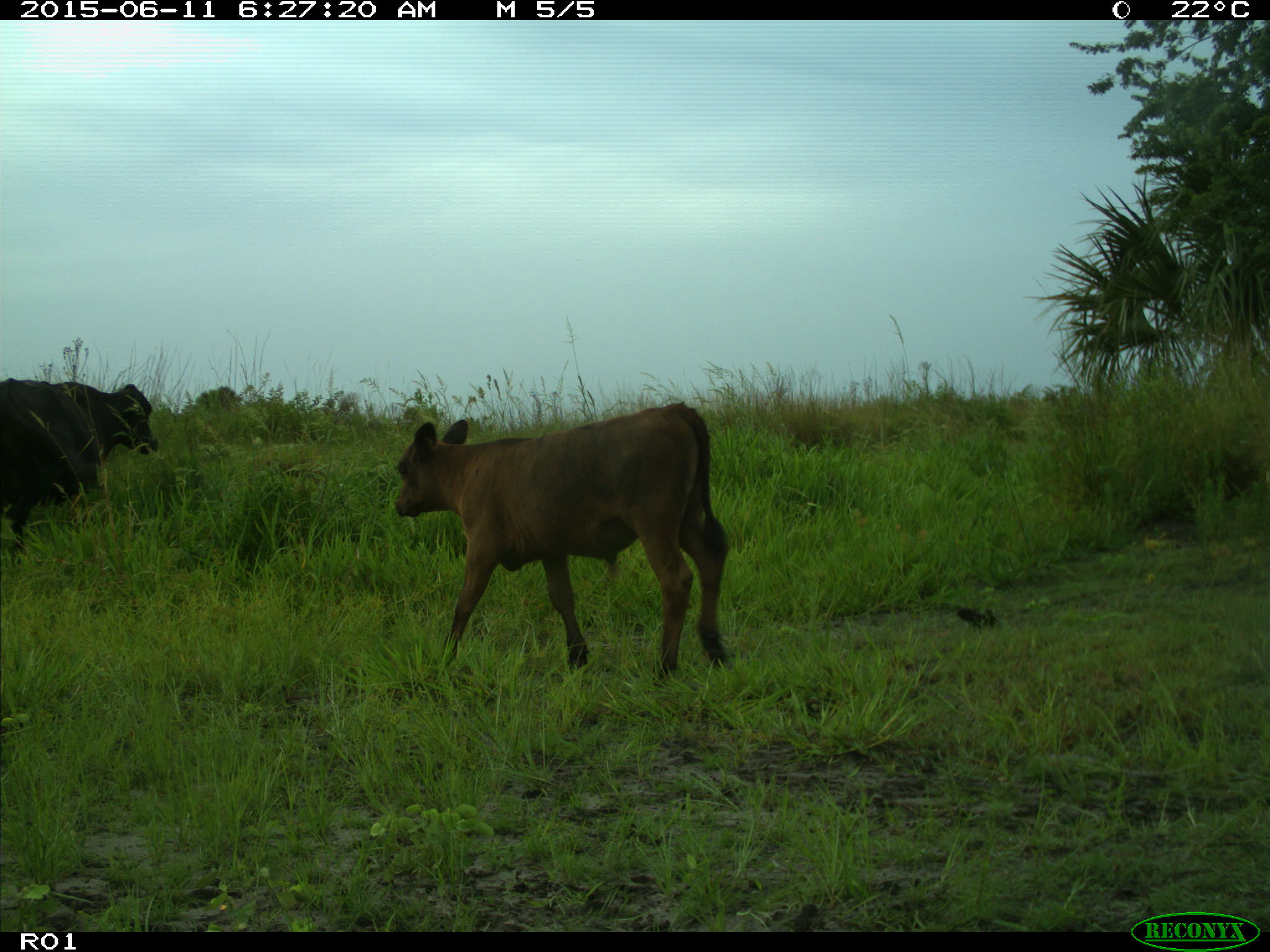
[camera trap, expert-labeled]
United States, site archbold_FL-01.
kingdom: Animalia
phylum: Chordata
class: Mammalia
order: Artiodactyla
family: Bovidae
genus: Bos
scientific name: Bos taurus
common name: domestic cow